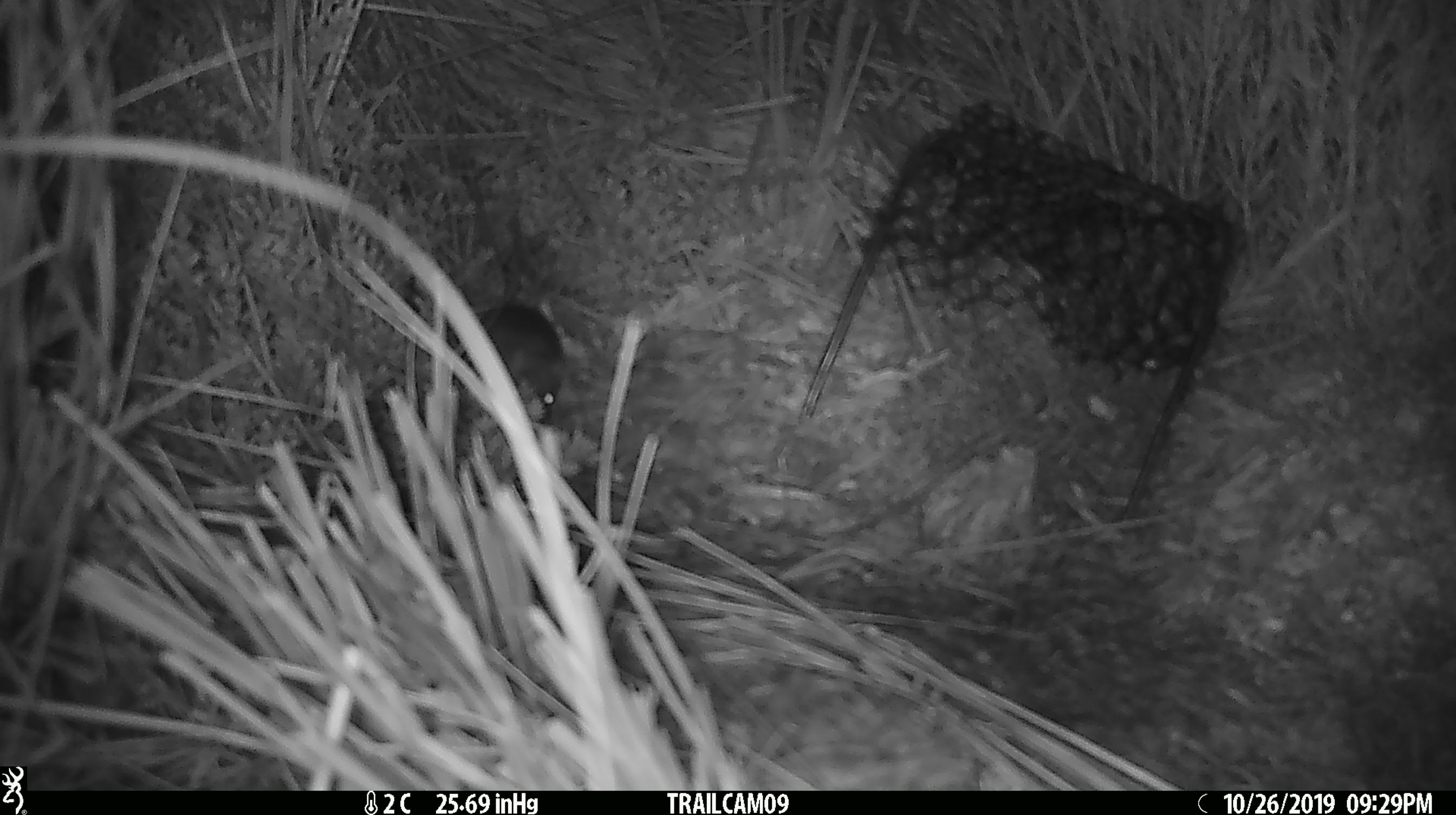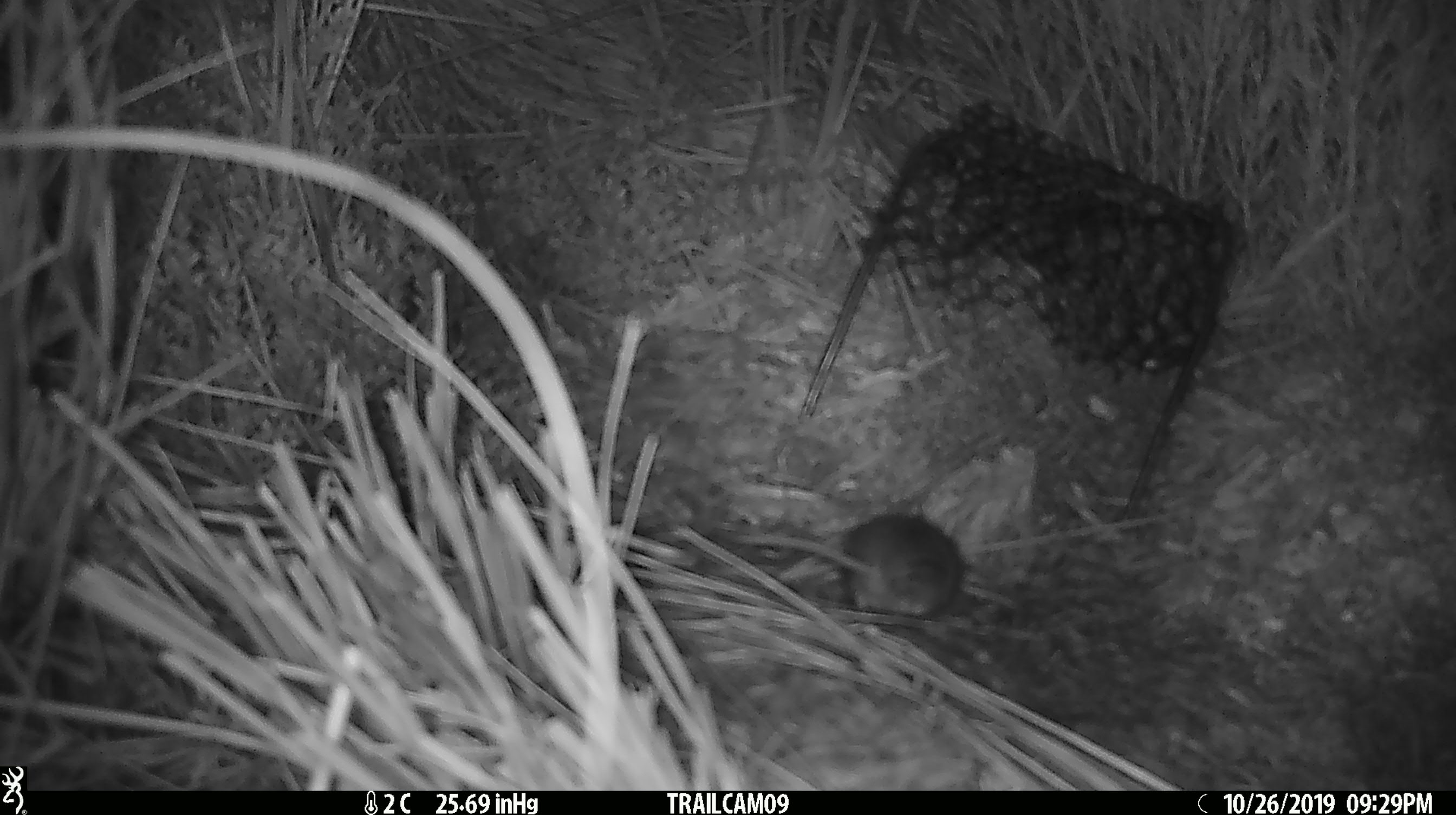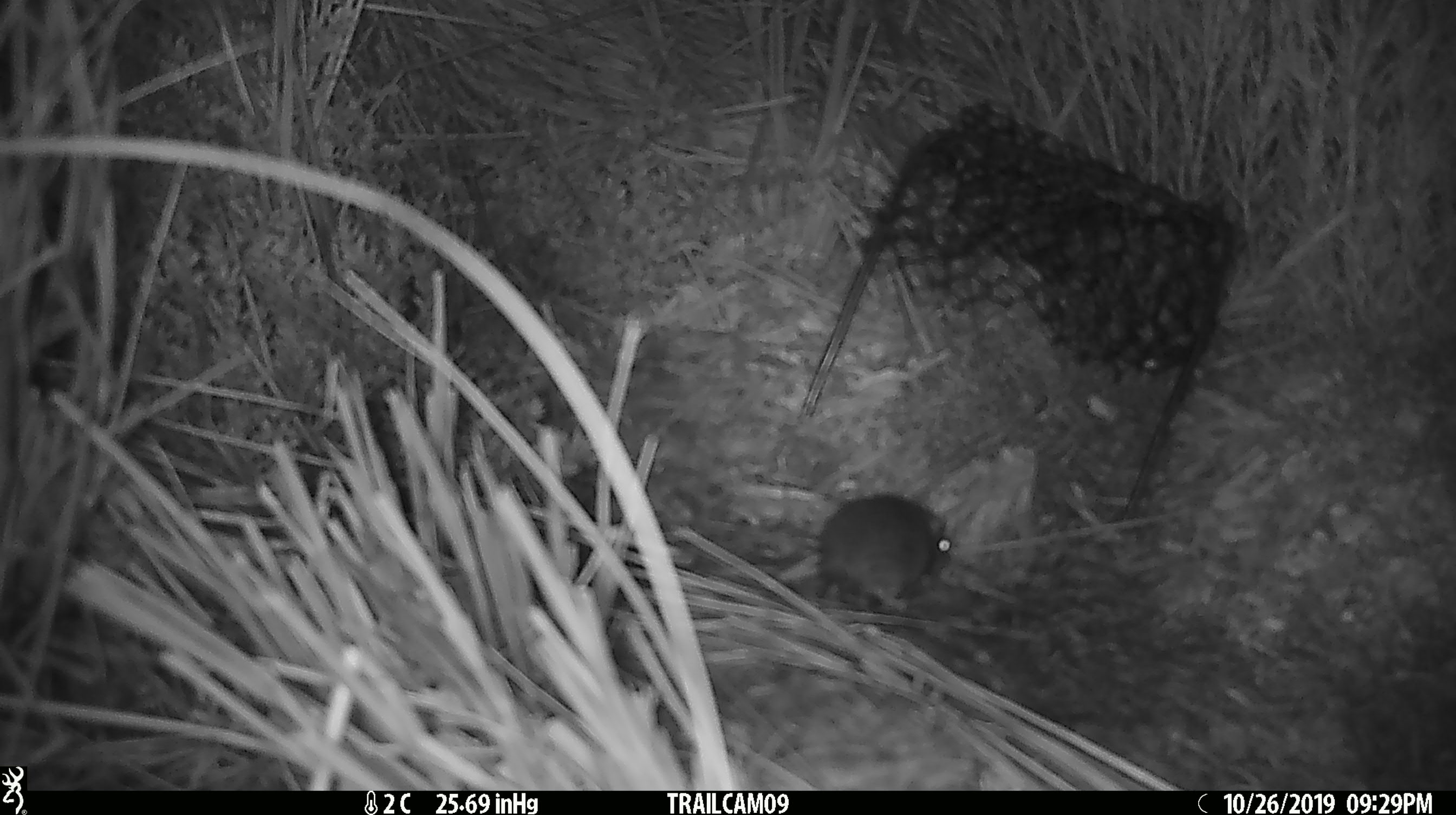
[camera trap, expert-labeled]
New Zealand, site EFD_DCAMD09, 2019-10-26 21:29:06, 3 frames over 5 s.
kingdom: Animalia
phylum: Chordata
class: Mammalia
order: Rodentia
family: Muridae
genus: Mus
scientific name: Mus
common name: mouse